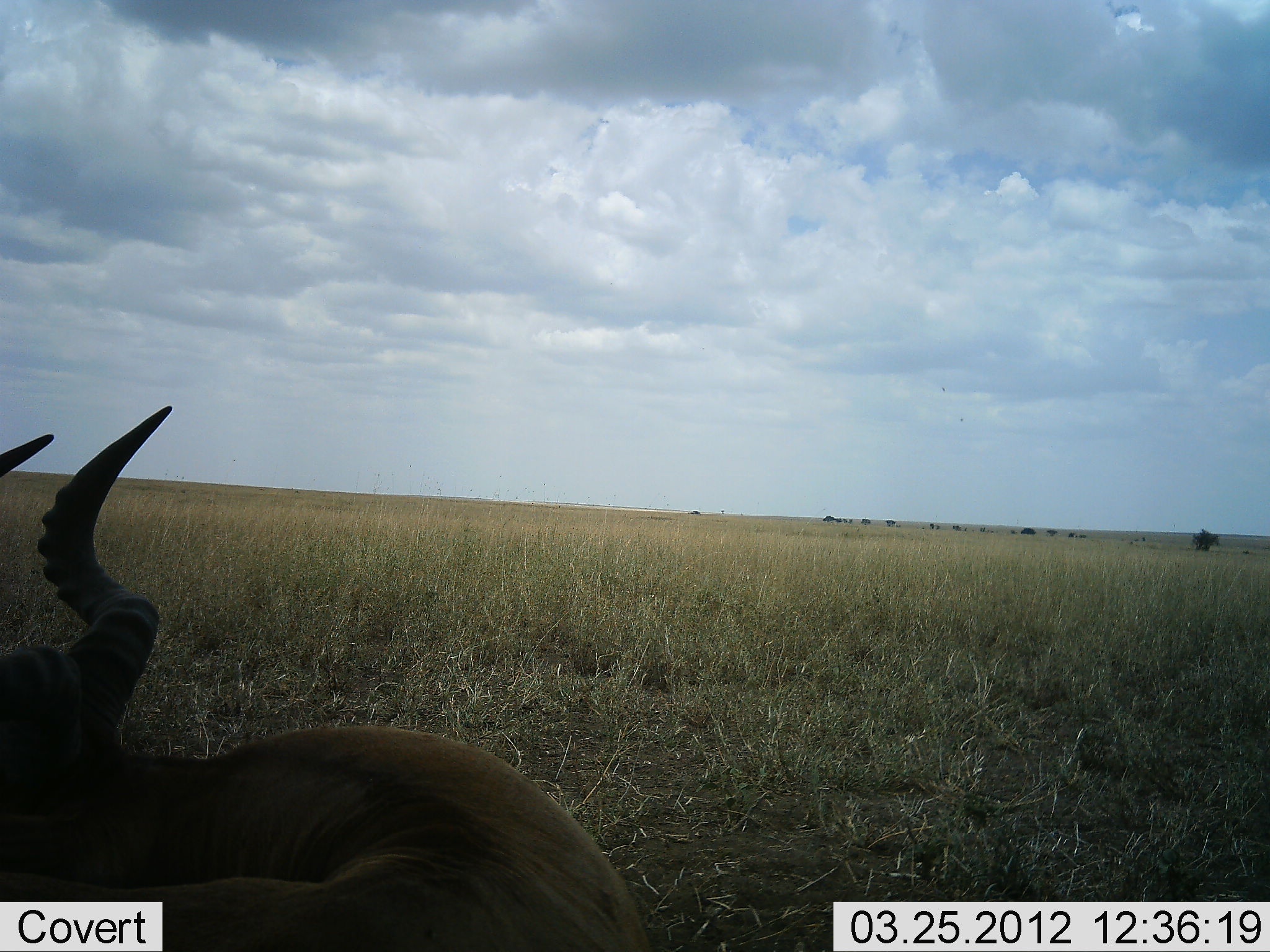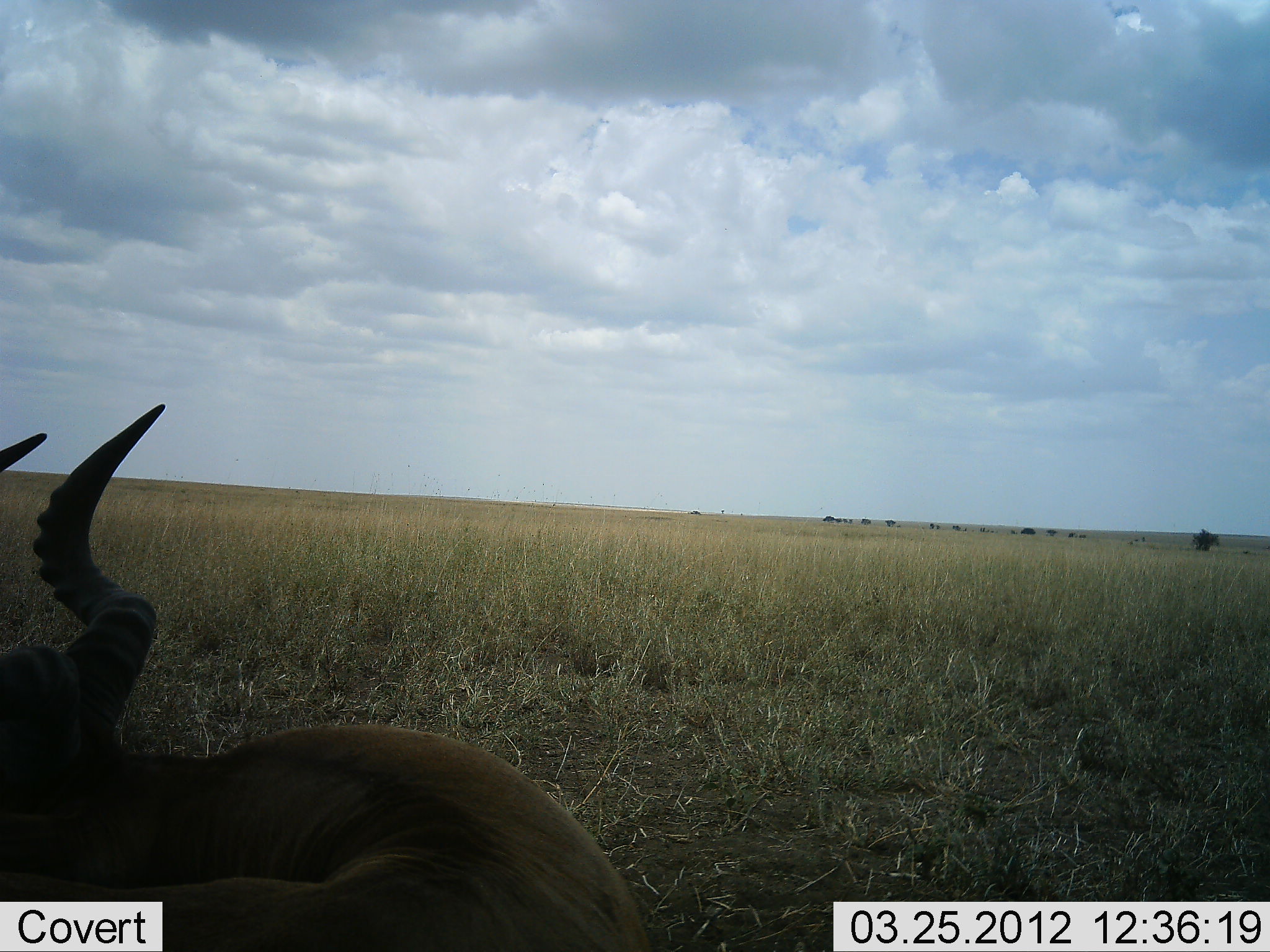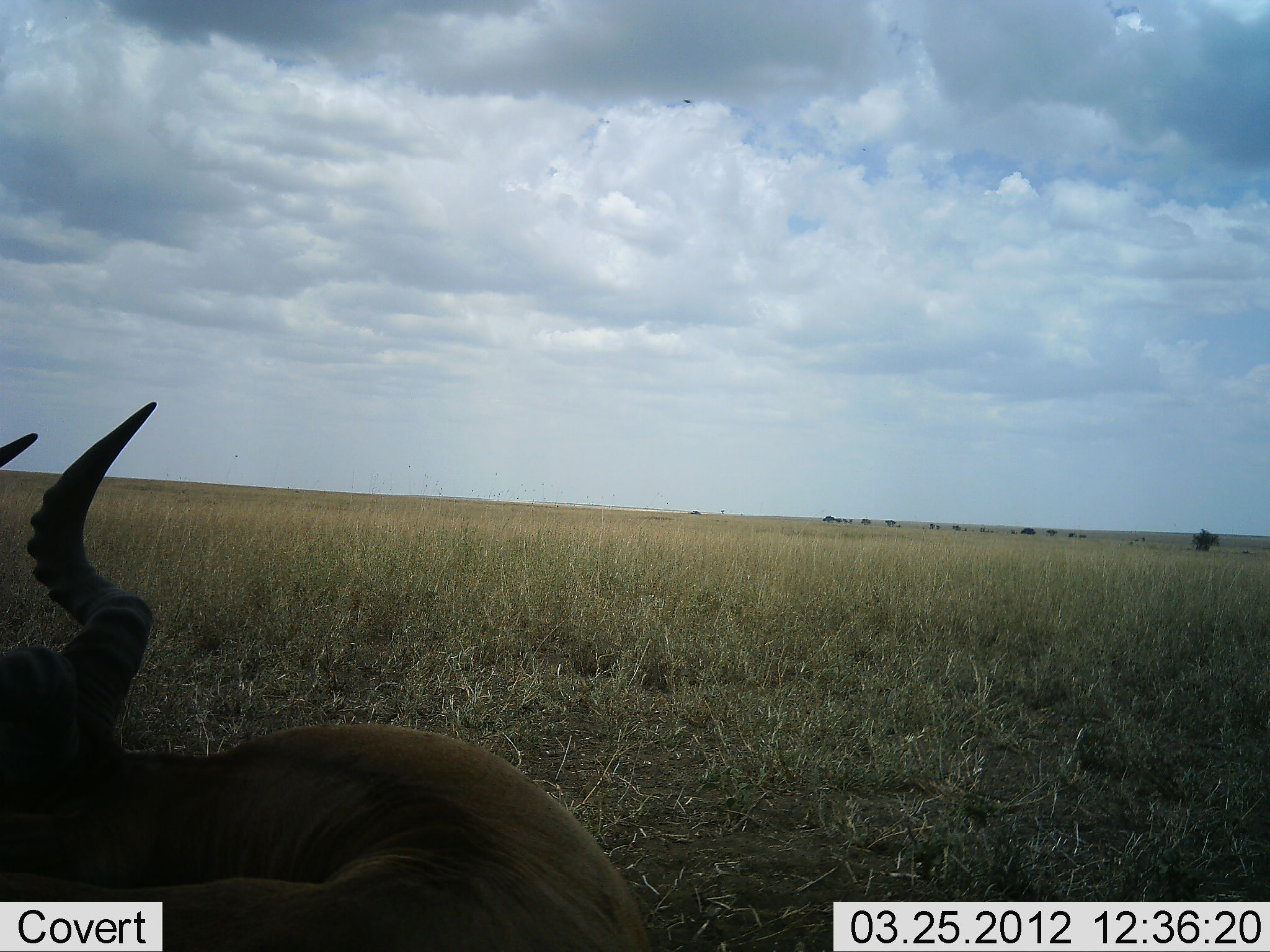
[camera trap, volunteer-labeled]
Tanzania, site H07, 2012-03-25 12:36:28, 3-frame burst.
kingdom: Animalia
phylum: Chordata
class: Mammalia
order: Artiodactyla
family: Bovidae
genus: Alcelaphus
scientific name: Alcelaphus buselaphus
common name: hartebeest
Hartebeest (Alcelaphus buselaphus), count 1. Behavior (volunteer vote fractions): standing 22%, resting 78%, moving 0%, interacting 0%. Young present (vote fraction): 0%. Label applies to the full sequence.